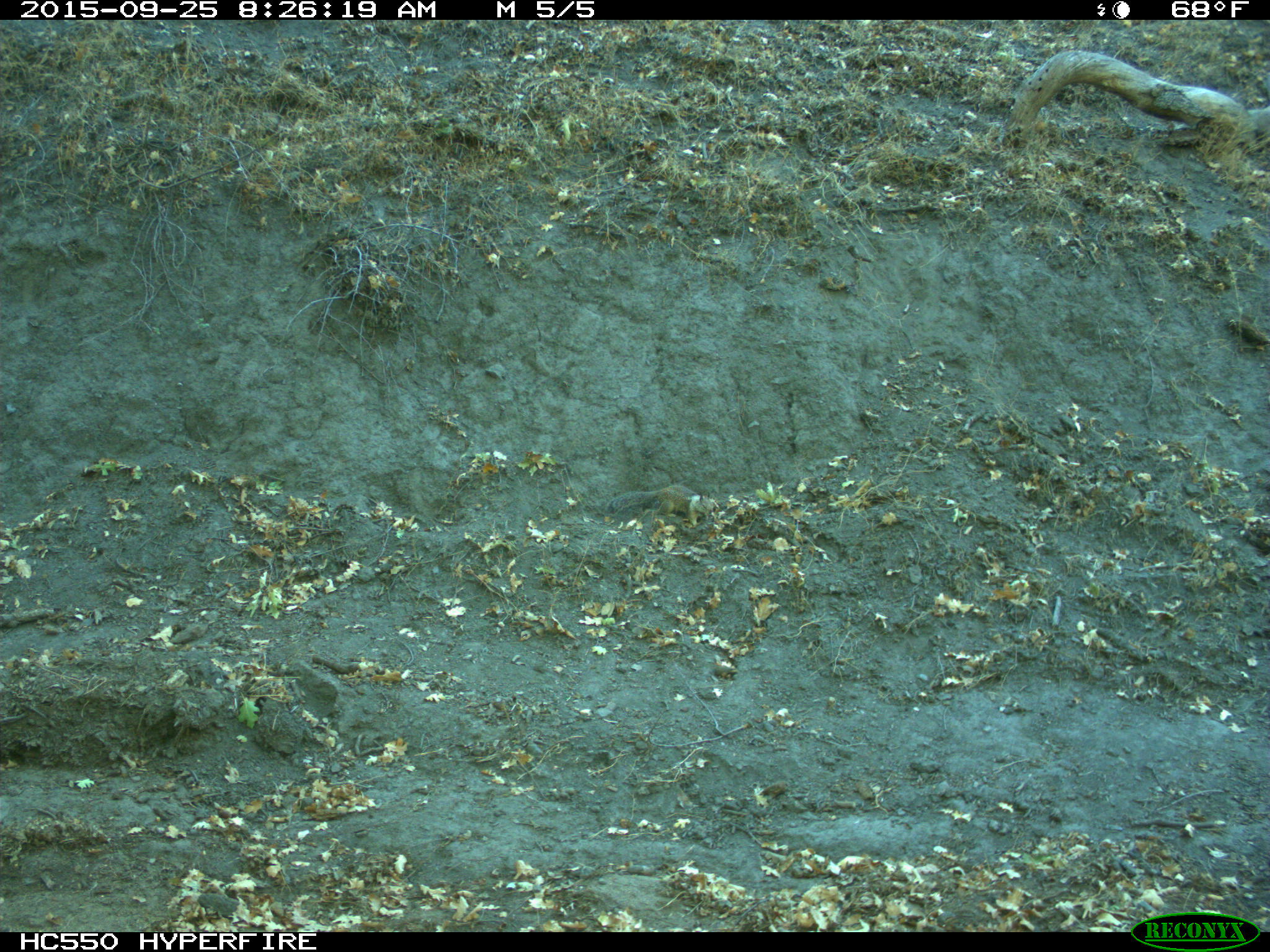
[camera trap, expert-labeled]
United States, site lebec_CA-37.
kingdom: Animalia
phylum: Chordata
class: Mammalia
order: Rodentia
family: Sciuridae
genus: Otospermophilus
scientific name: Otospermophilus beecheyi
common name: california ground squirrel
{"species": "Otospermophilus beecheyi (california ground squirrel)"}